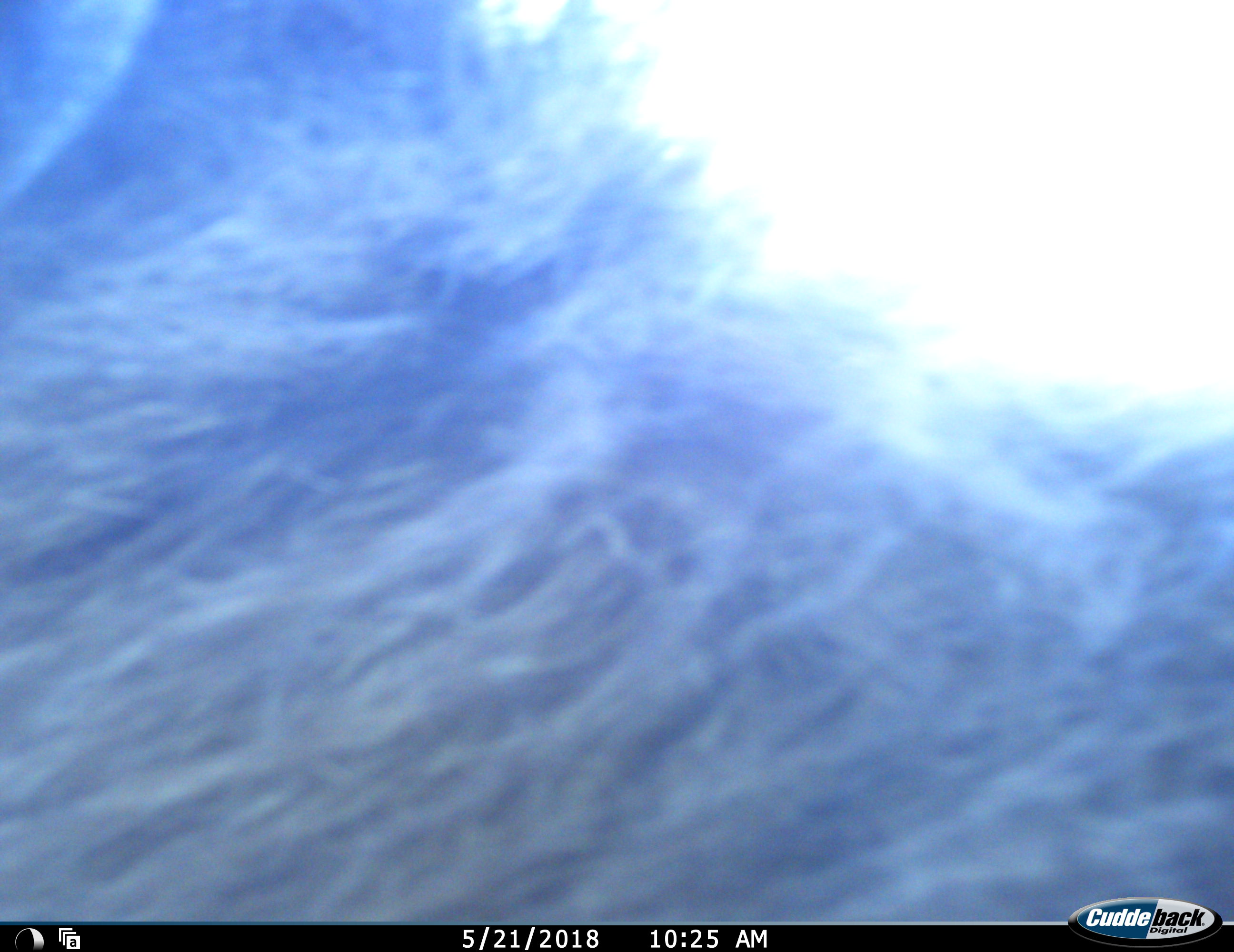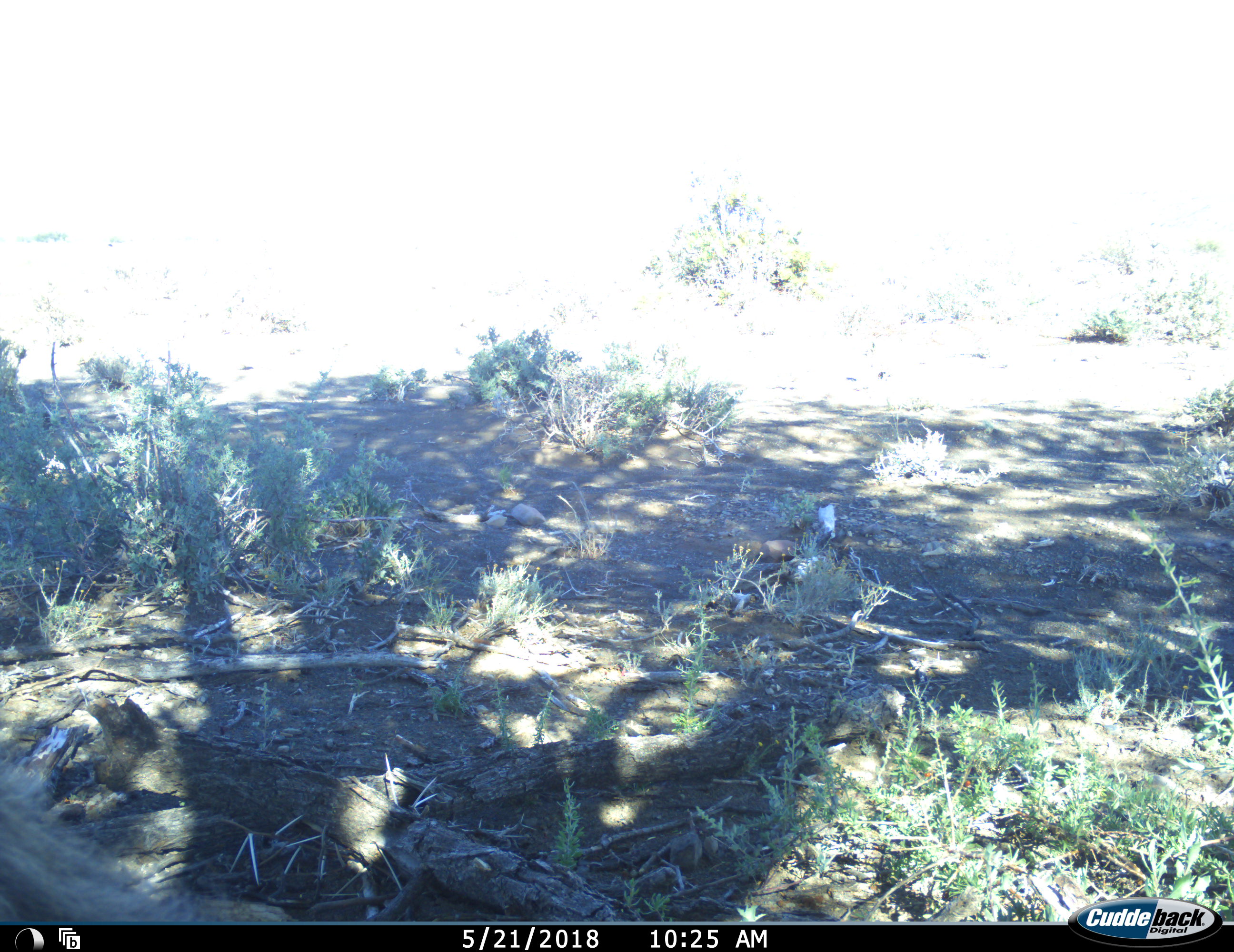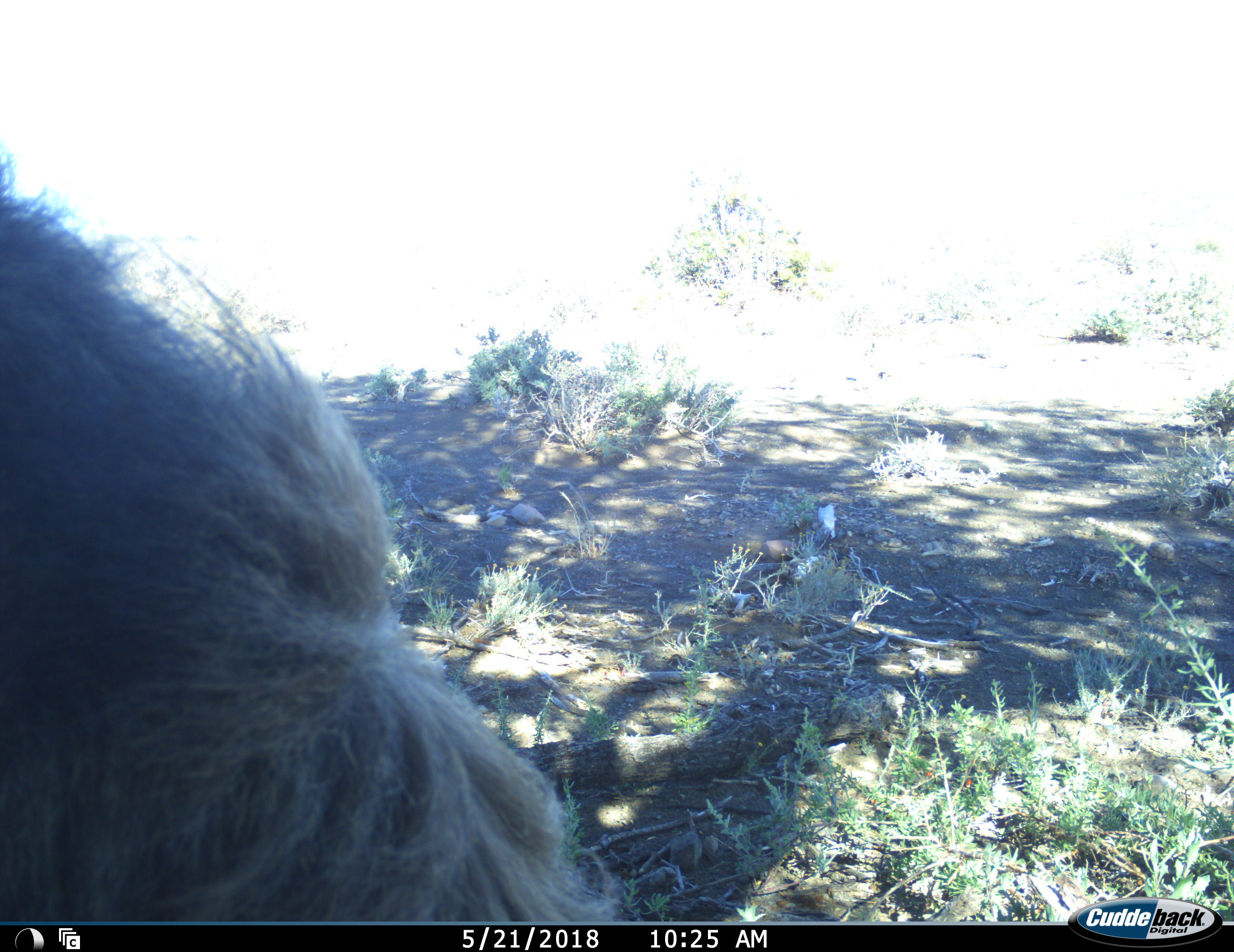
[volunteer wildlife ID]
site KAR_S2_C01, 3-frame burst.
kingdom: Animalia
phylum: Chordata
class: Mammalia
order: Primates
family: Cercopithecidae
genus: Papio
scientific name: Papio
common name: baboon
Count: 1.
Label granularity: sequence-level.